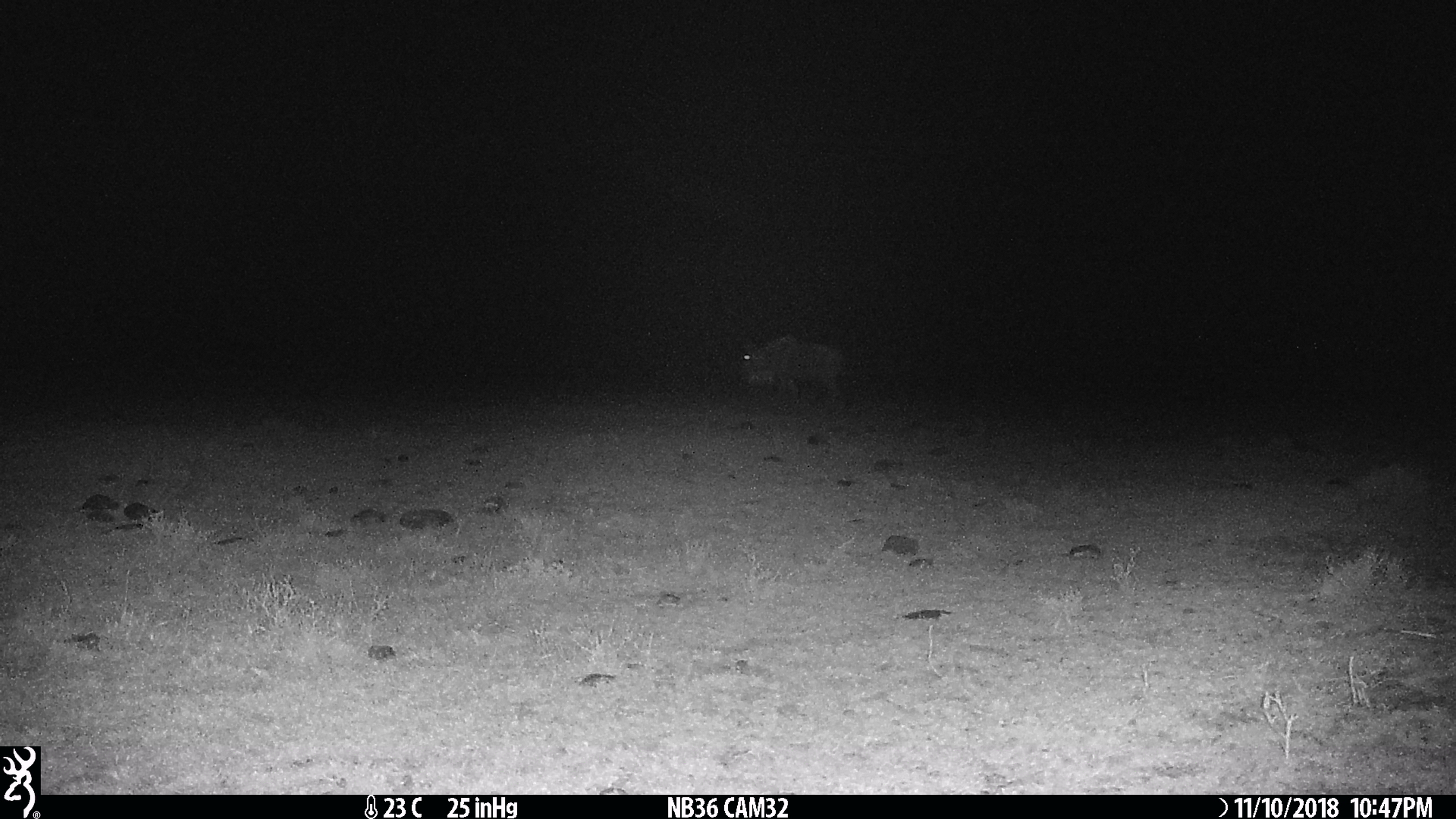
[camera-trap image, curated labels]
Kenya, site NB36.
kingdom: Animalia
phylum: Chordata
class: Mammalia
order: Artiodactyla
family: Bovidae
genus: Connochaetes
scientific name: Connochaetes taurinus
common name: blue wildebeest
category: wildebeest